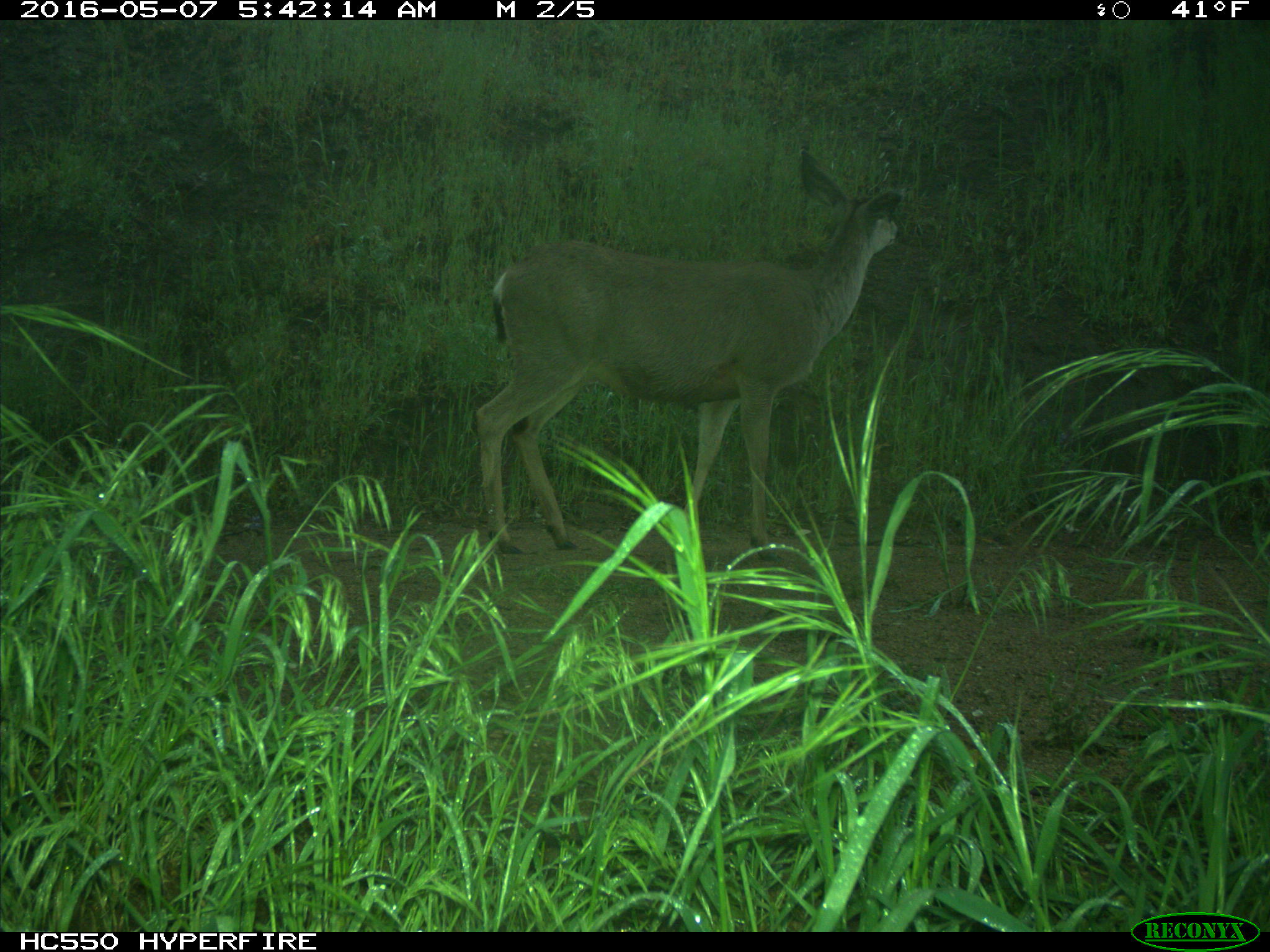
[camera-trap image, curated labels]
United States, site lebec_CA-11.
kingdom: Animalia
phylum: Chordata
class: Mammalia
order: Artiodactyla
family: Cervidae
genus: Odocoileus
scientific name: Odocoileus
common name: deer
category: unidentified deer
Unidentified deer (deer) (Odocoileus).